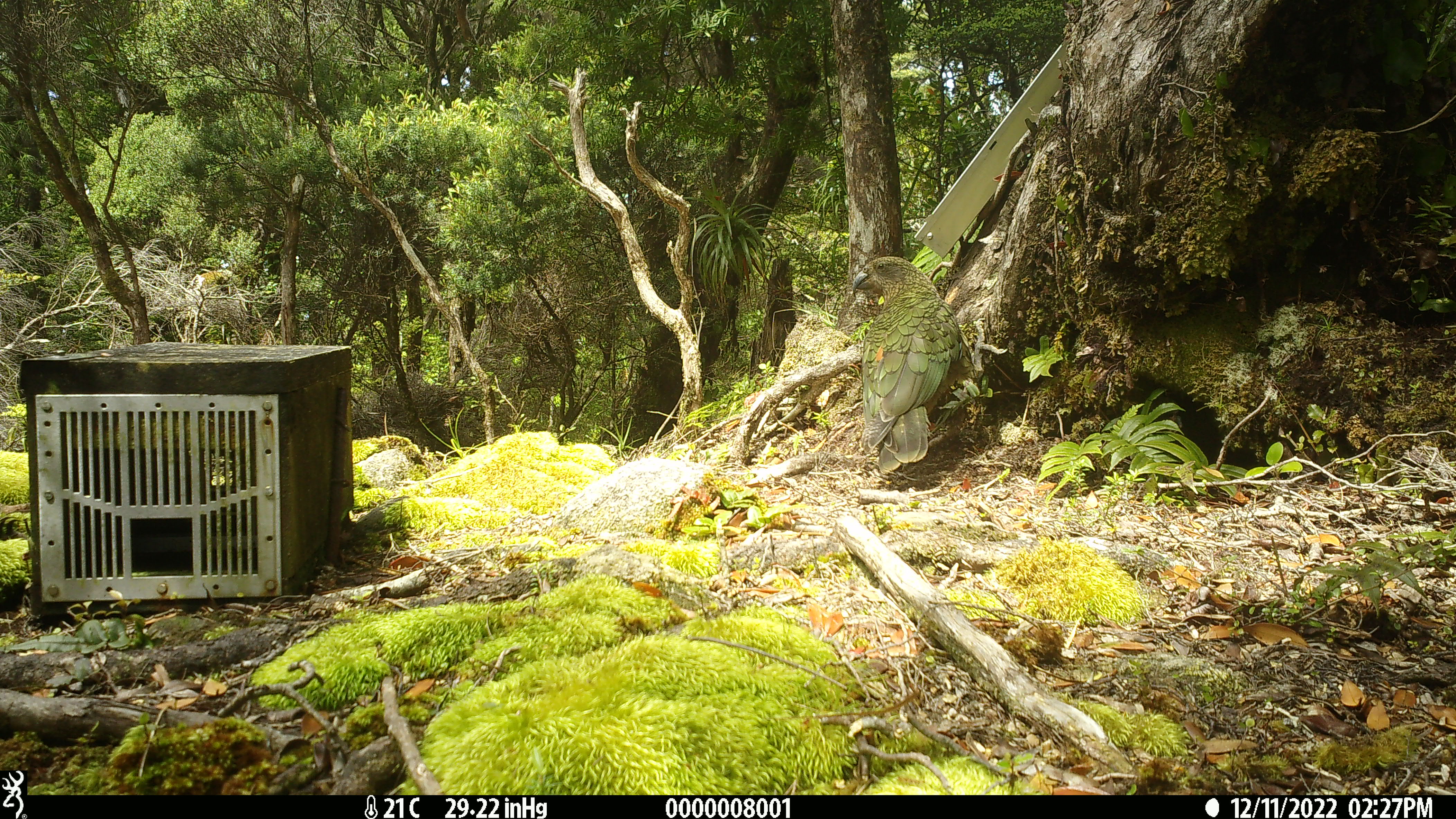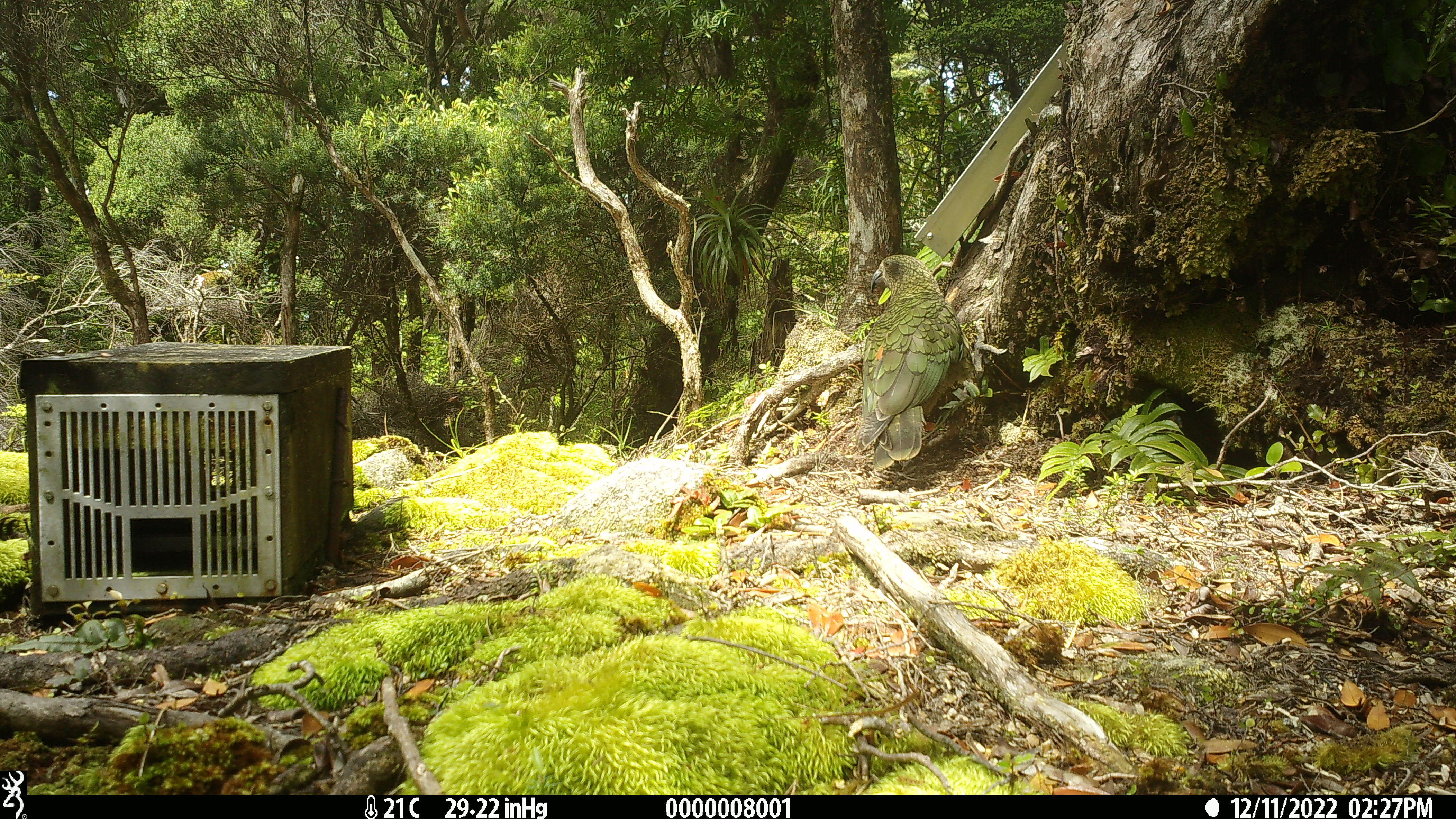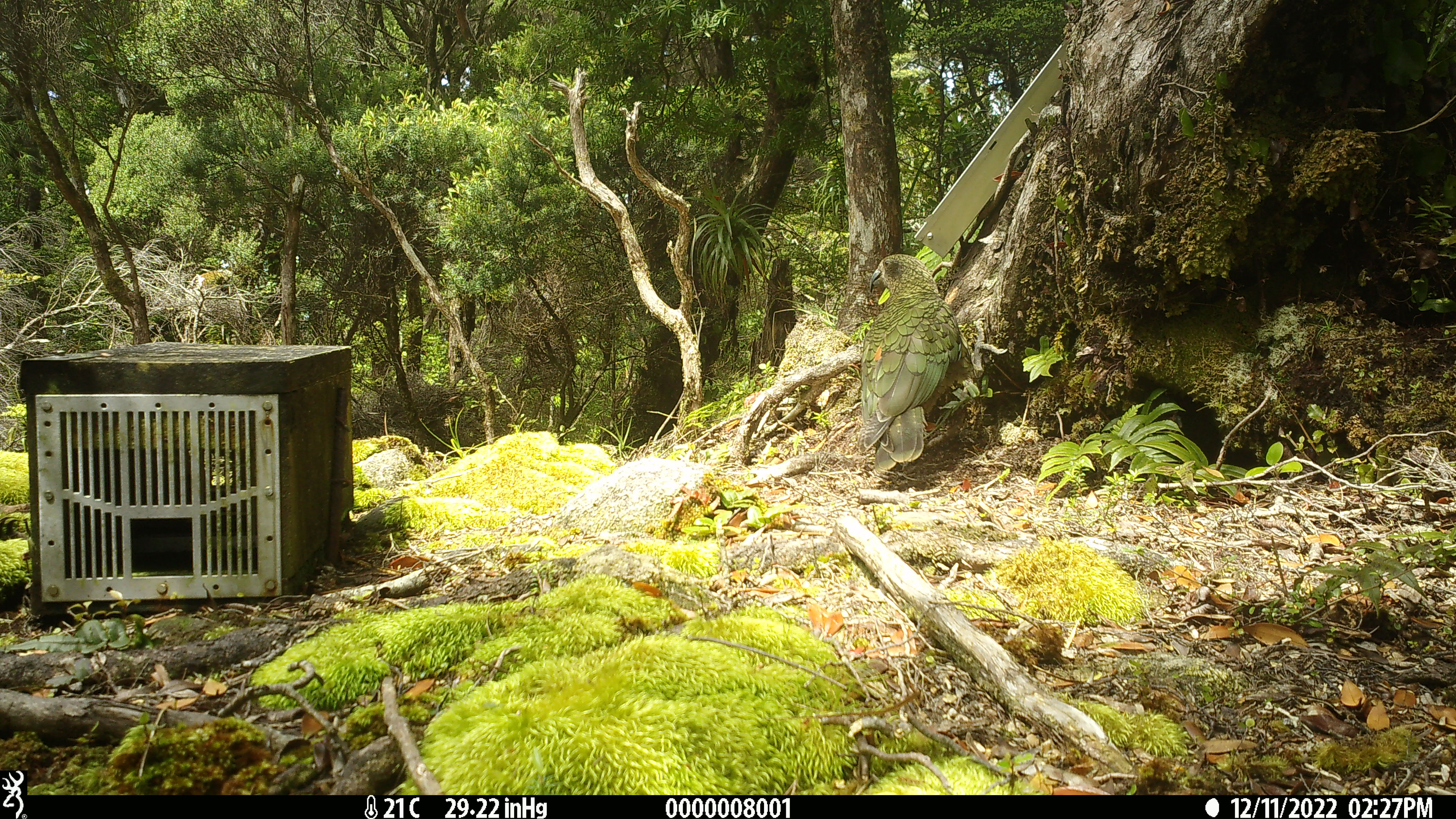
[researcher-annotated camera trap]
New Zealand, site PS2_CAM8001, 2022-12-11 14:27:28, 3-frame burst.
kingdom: Animalia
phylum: Chordata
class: Aves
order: Psittaciformes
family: Strigopidae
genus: Nestor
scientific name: Nestor notabilis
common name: kea